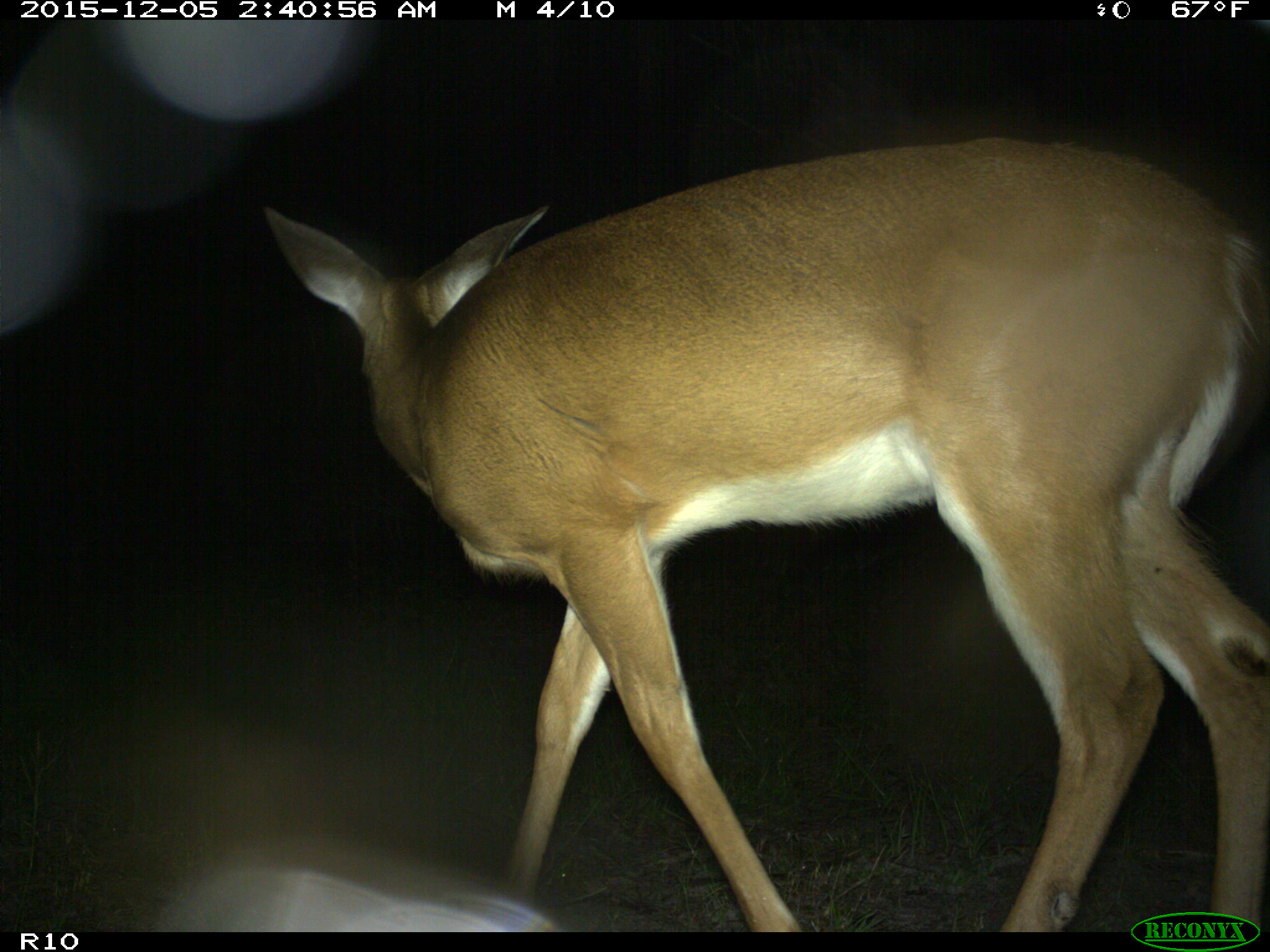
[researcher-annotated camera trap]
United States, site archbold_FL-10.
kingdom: Animalia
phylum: Chordata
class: Mammalia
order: Artiodactyla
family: Cervidae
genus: Odocoileus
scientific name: Odocoileus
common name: deer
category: unidentified deer